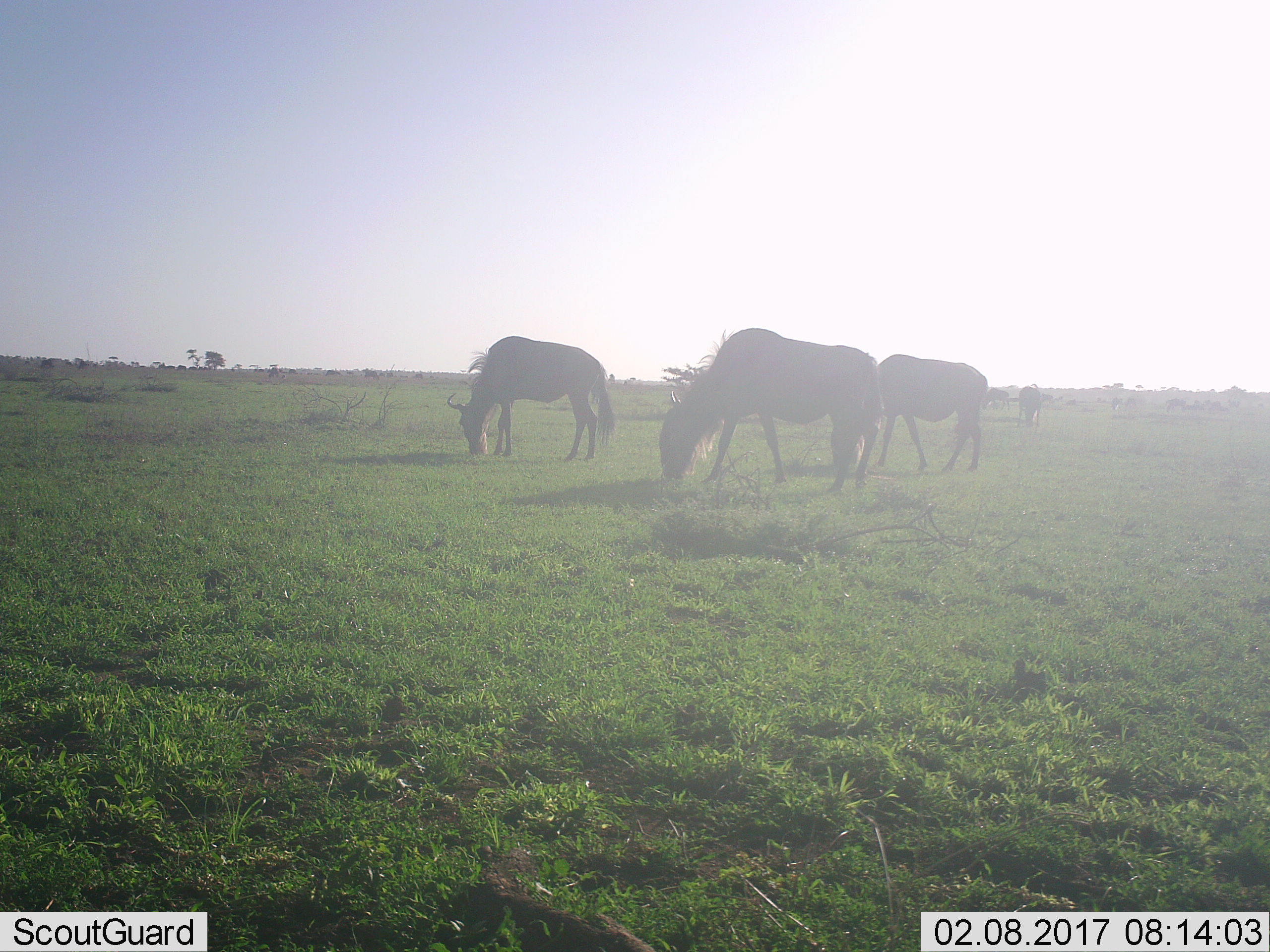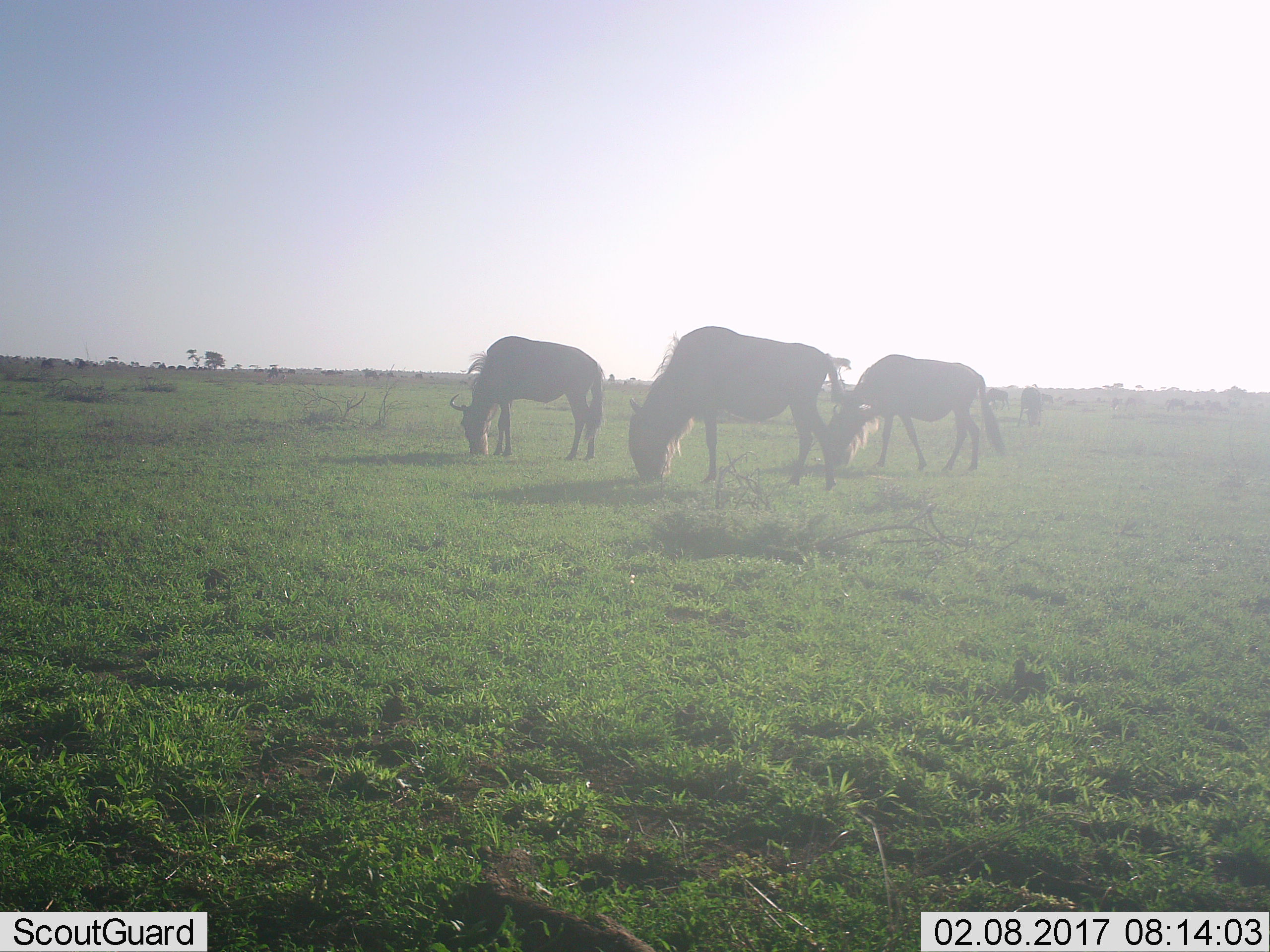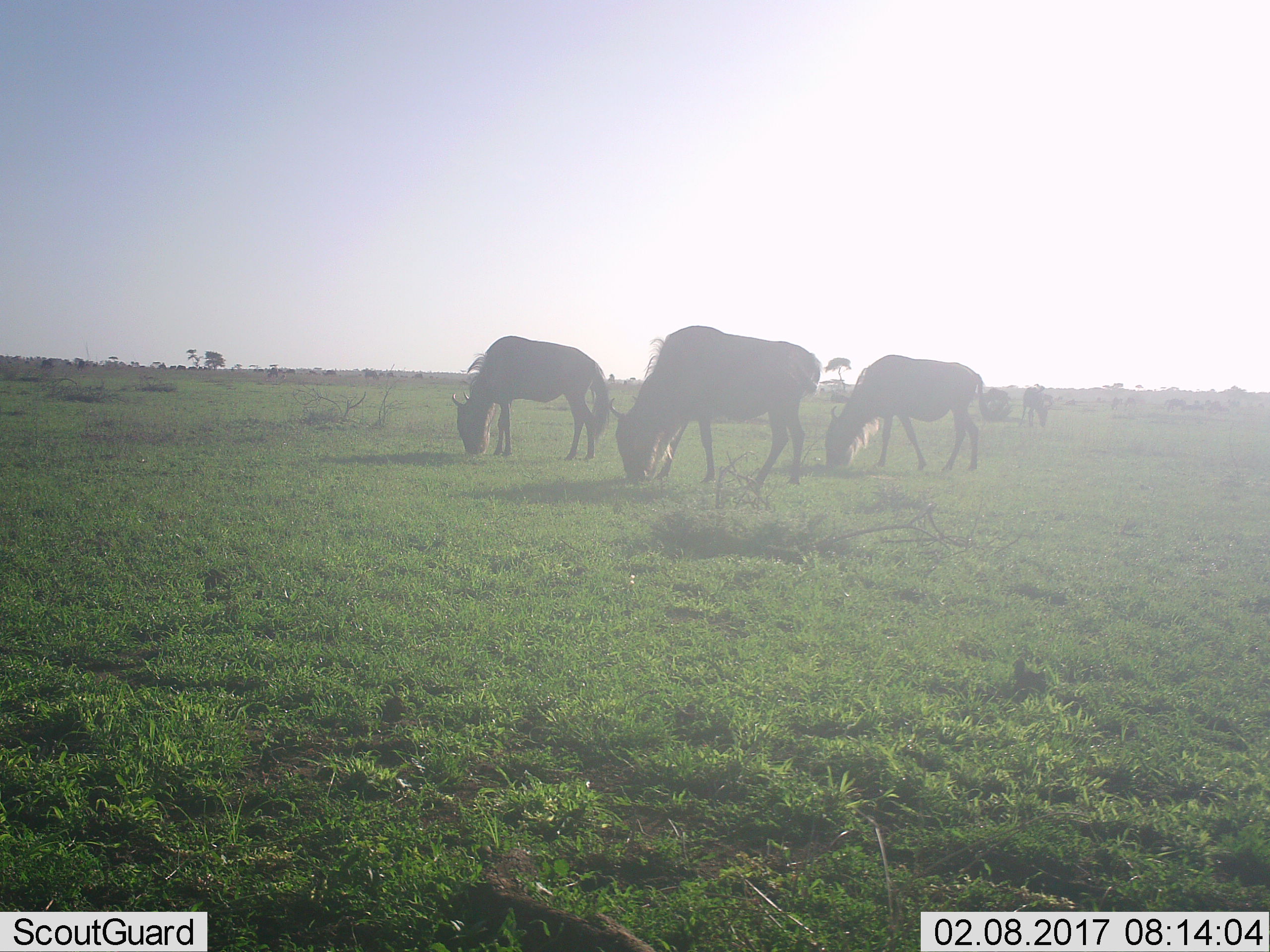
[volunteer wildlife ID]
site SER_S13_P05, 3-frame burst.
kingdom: Animalia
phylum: Chordata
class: Mammalia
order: Artiodactyla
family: Bovidae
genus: Connochaetes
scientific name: Connochaetes taurinus taurinus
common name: blue wildebeest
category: wildebeestblue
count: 5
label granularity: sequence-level